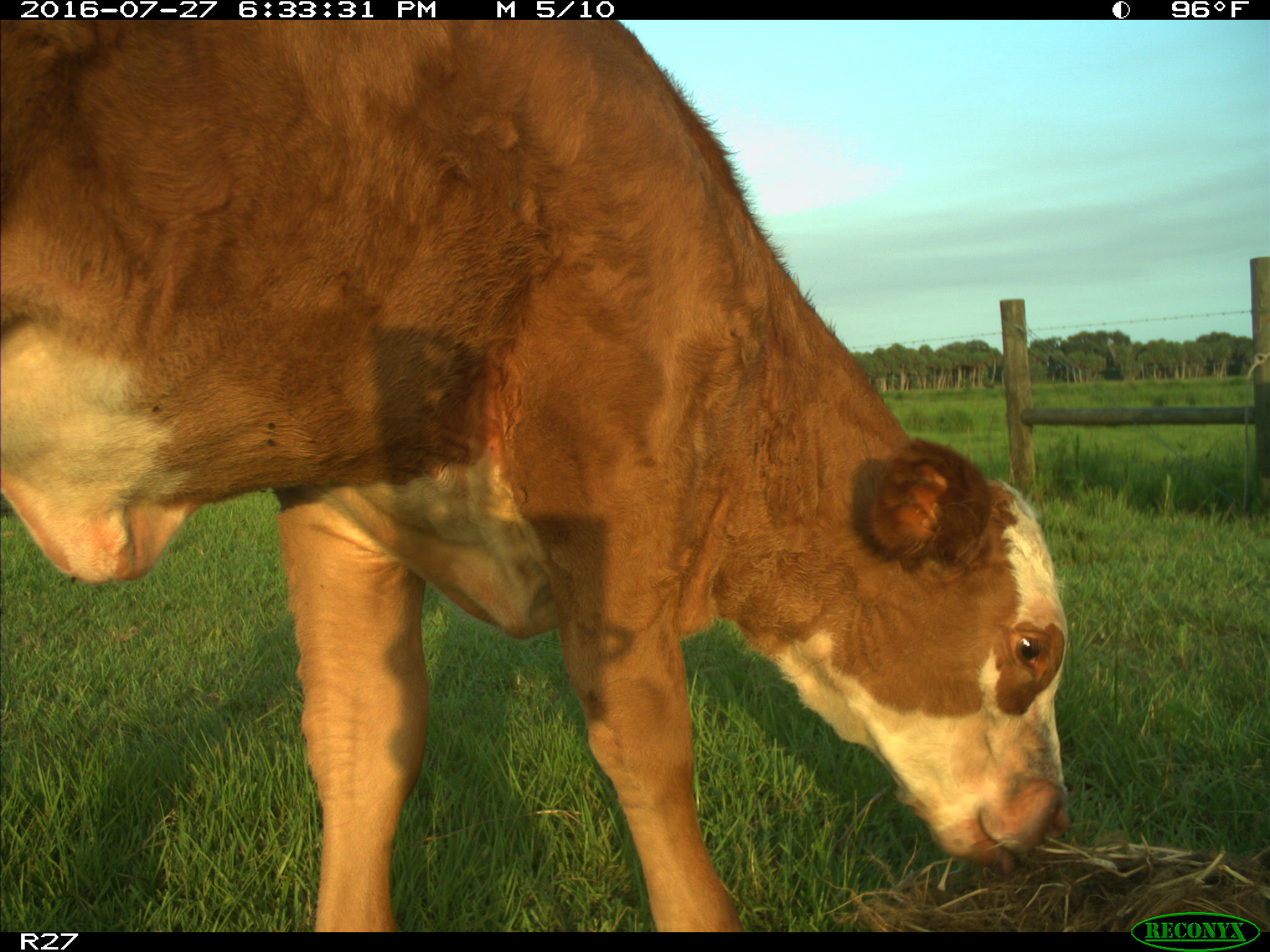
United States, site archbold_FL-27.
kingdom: Animalia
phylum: Chordata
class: Mammalia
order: Artiodactyla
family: Bovidae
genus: Bos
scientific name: Bos taurus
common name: domestic cow